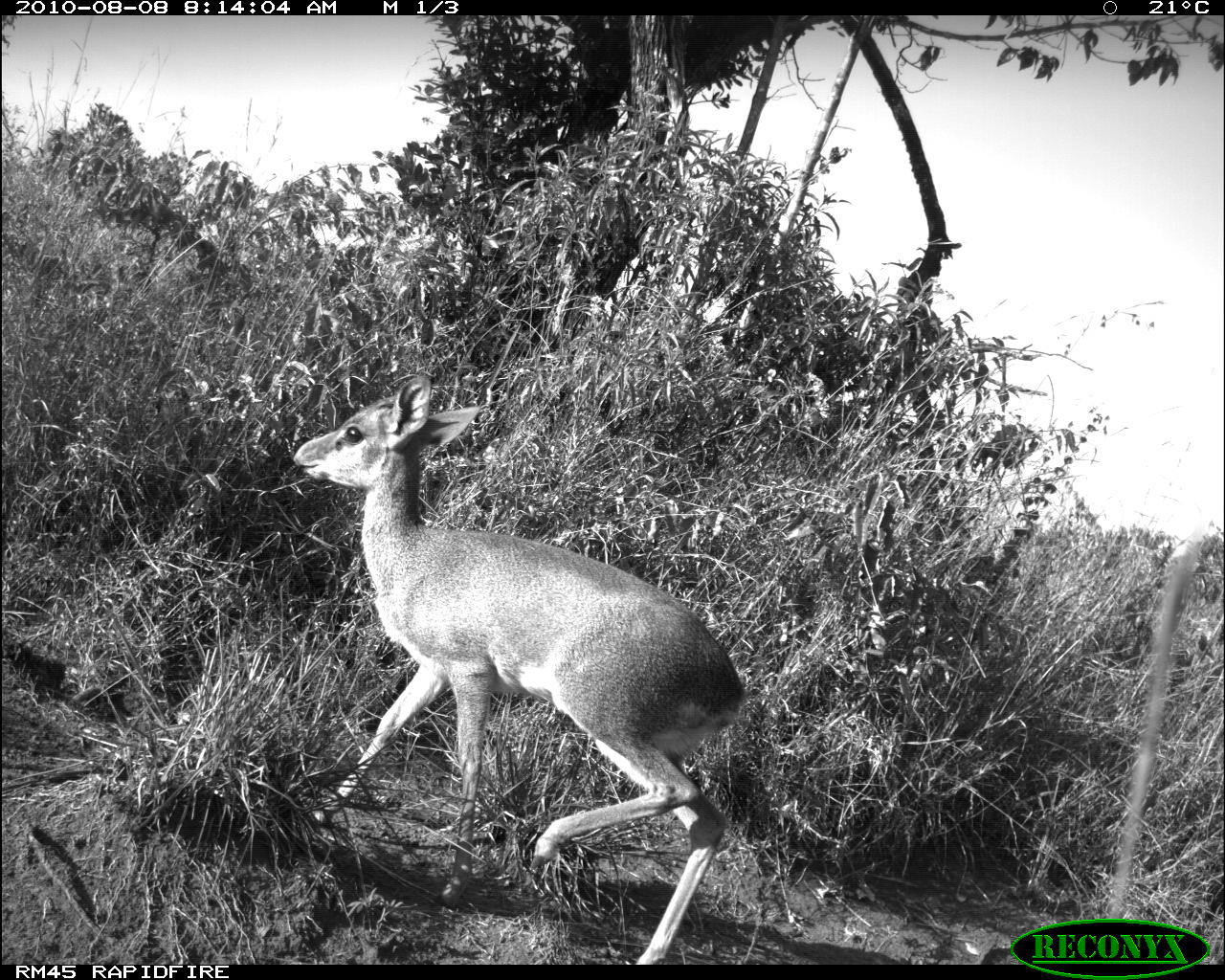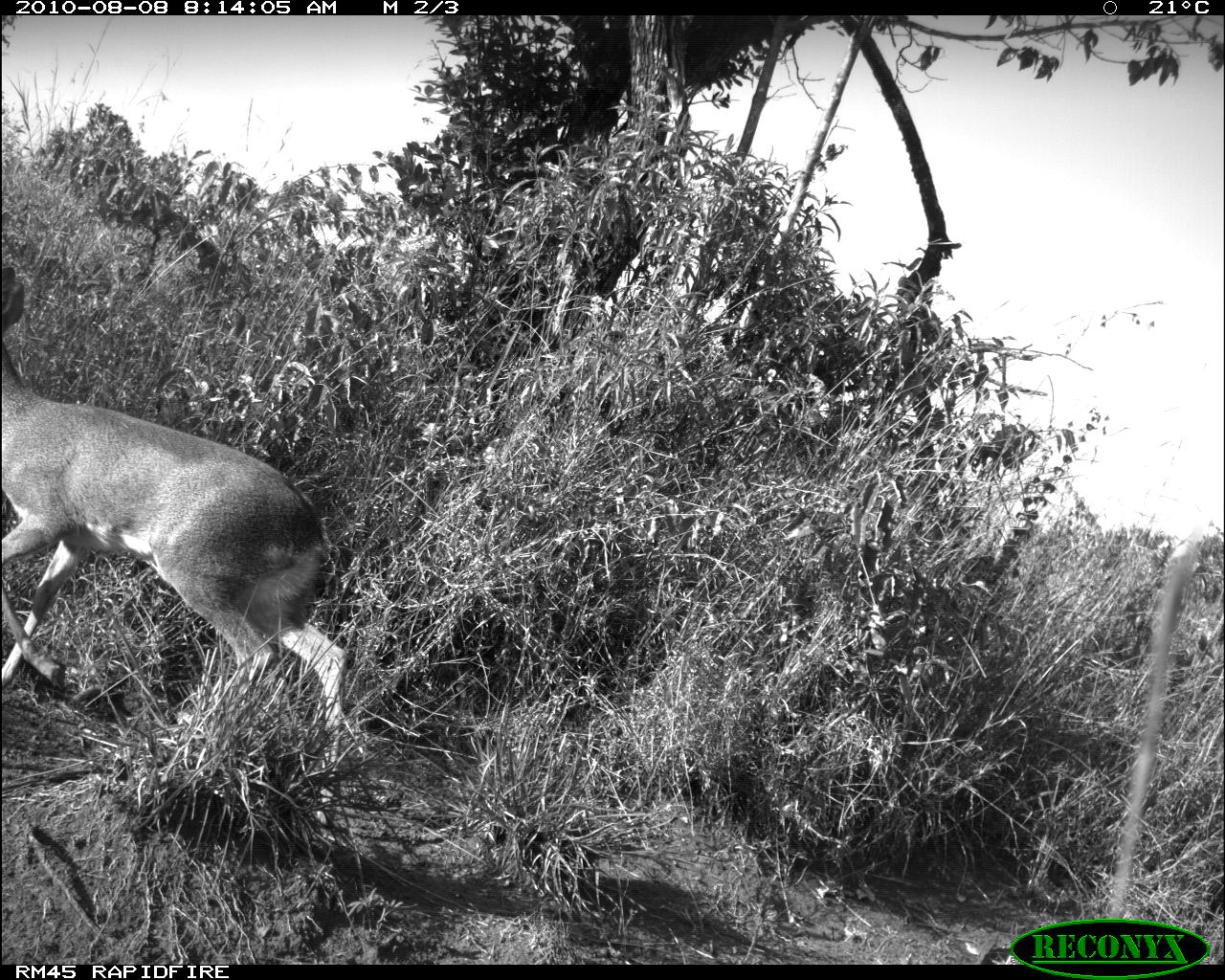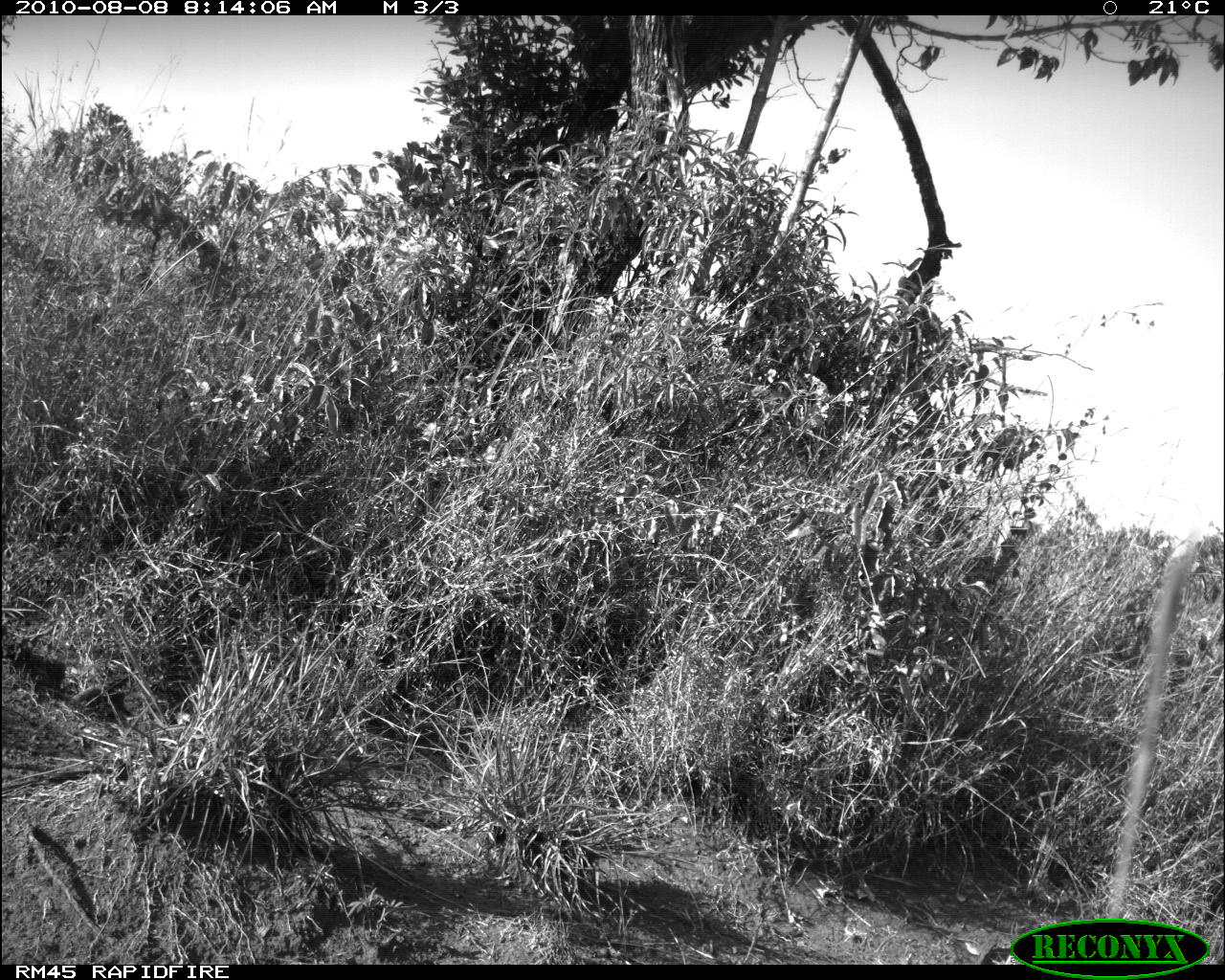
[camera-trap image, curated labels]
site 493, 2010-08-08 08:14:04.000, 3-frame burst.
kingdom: Animalia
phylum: Chordata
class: Mammalia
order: Artiodactyla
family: Bovidae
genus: Tragelaphus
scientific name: Tragelaphus oryx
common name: eland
Tragelaphus oryx (eland), count 1.